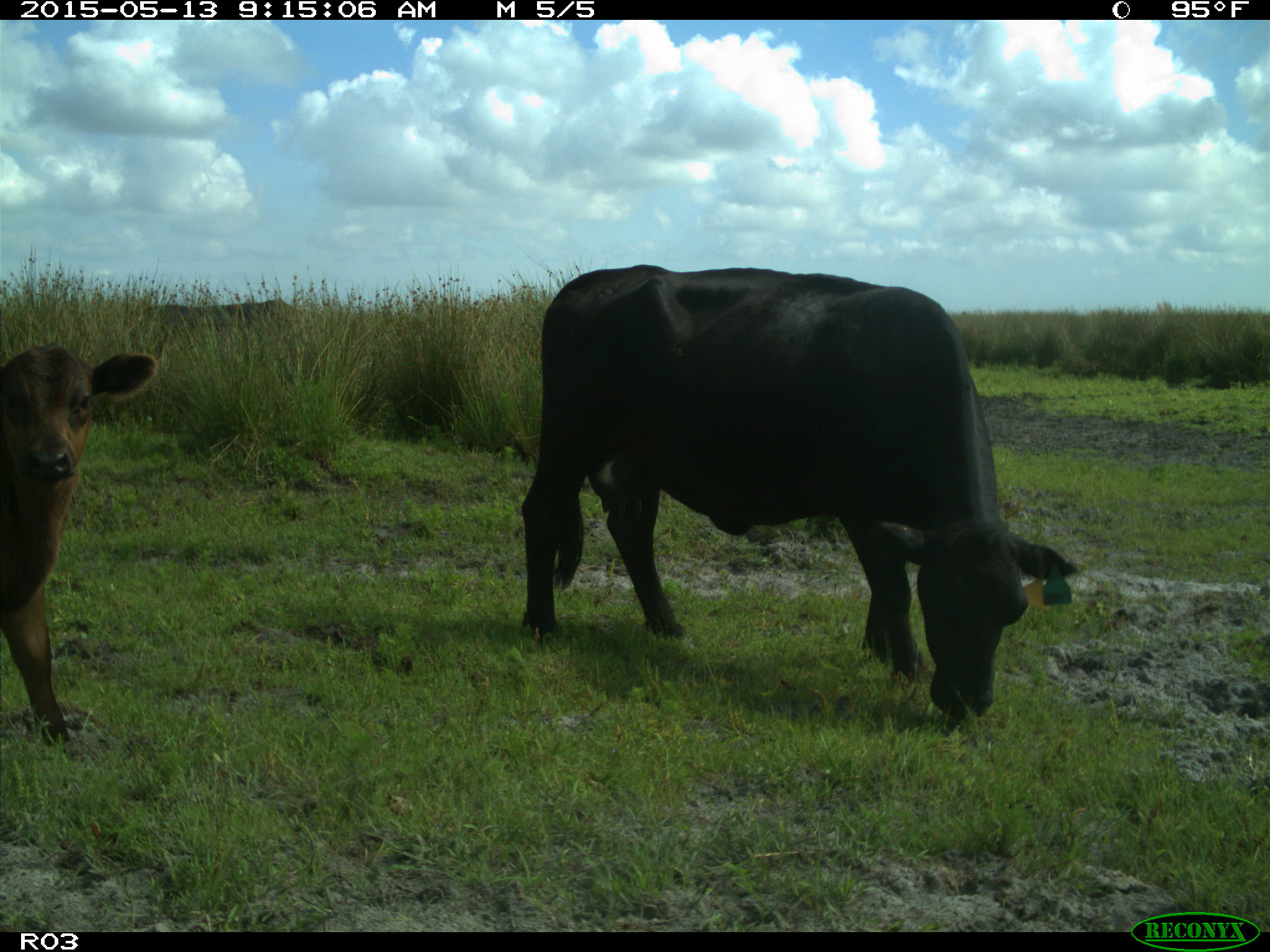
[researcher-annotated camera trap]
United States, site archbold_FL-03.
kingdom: Animalia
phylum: Chordata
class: Mammalia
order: Artiodactyla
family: Bovidae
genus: Bos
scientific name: Bos taurus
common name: domestic cow